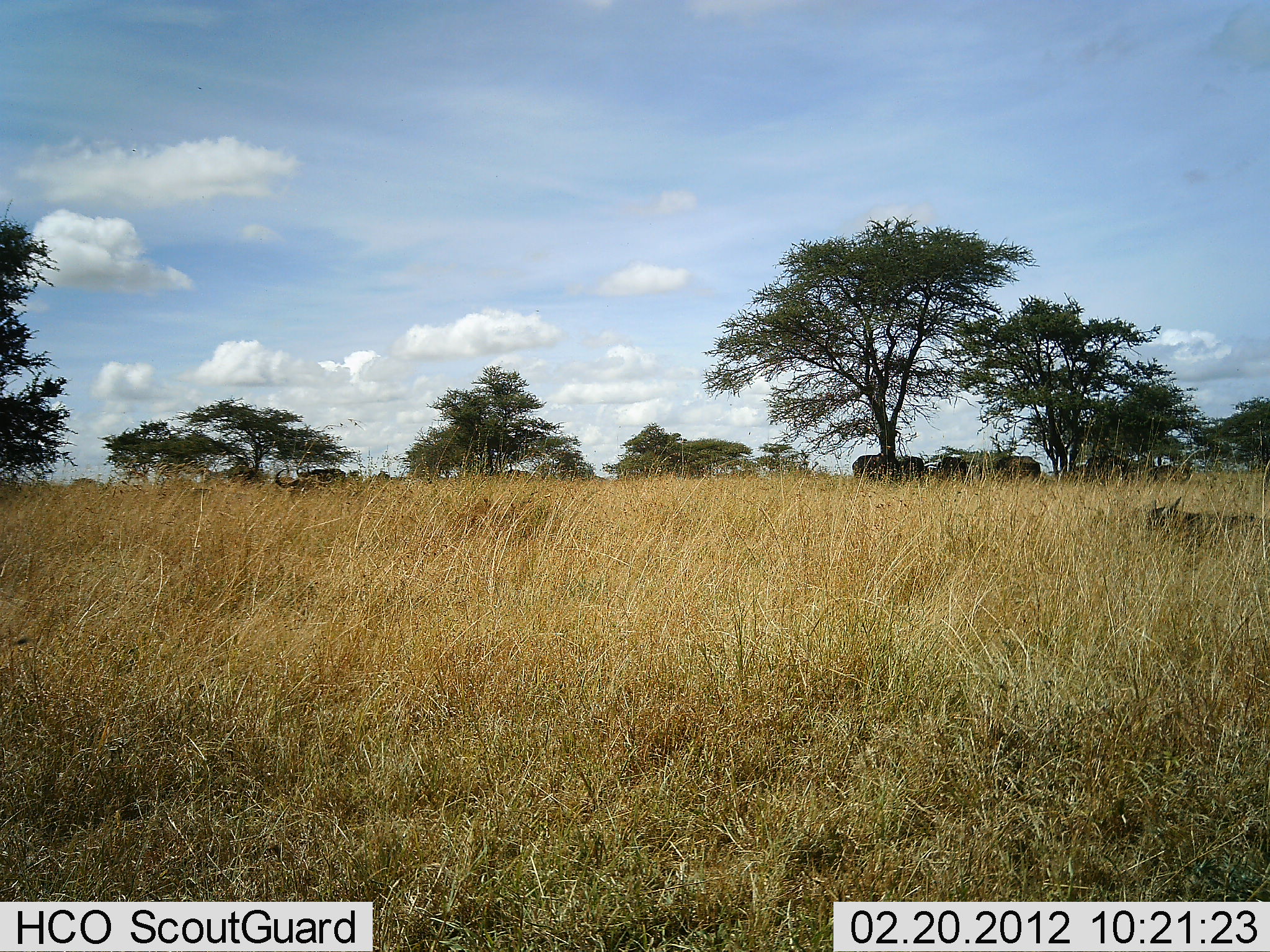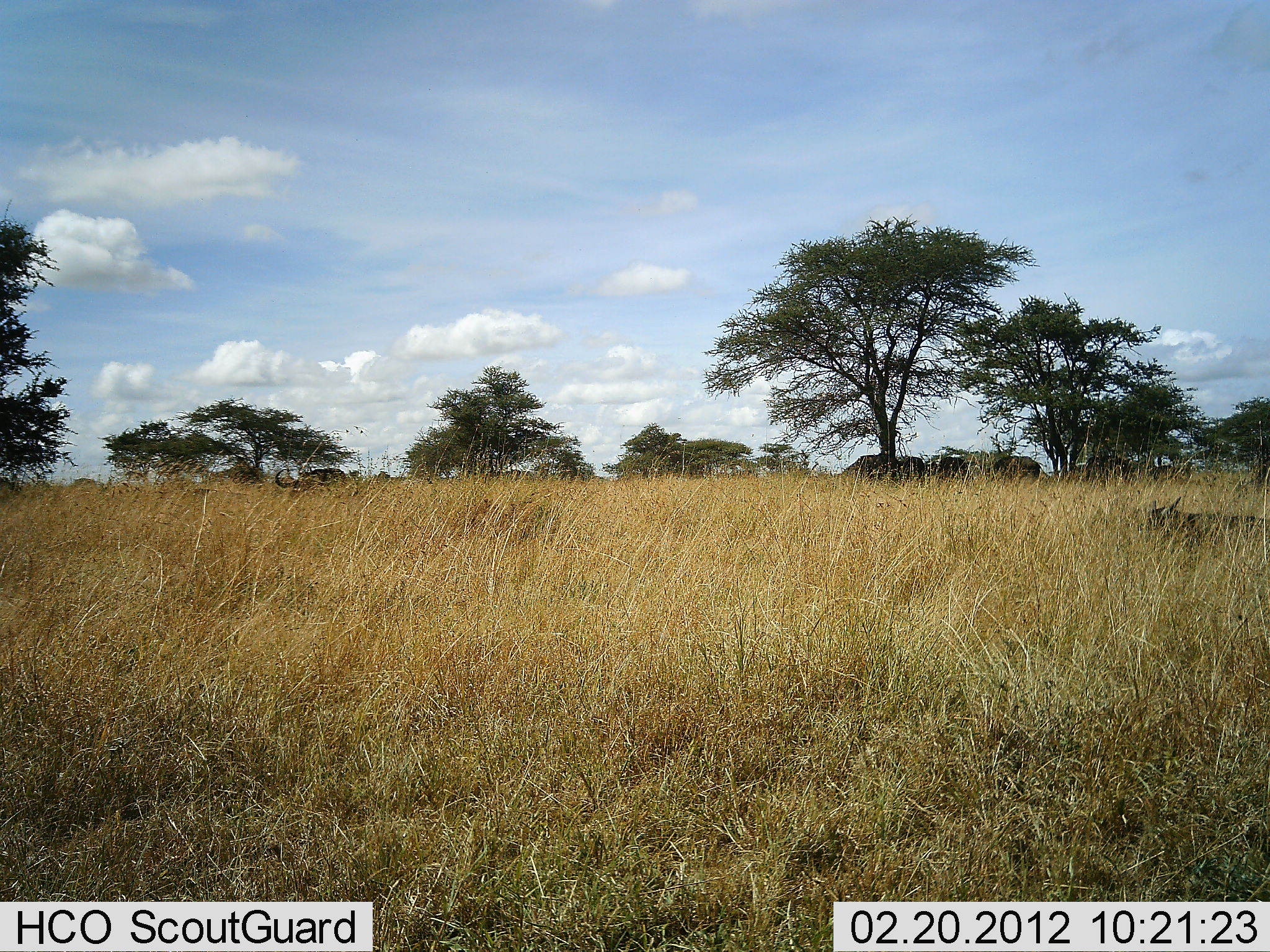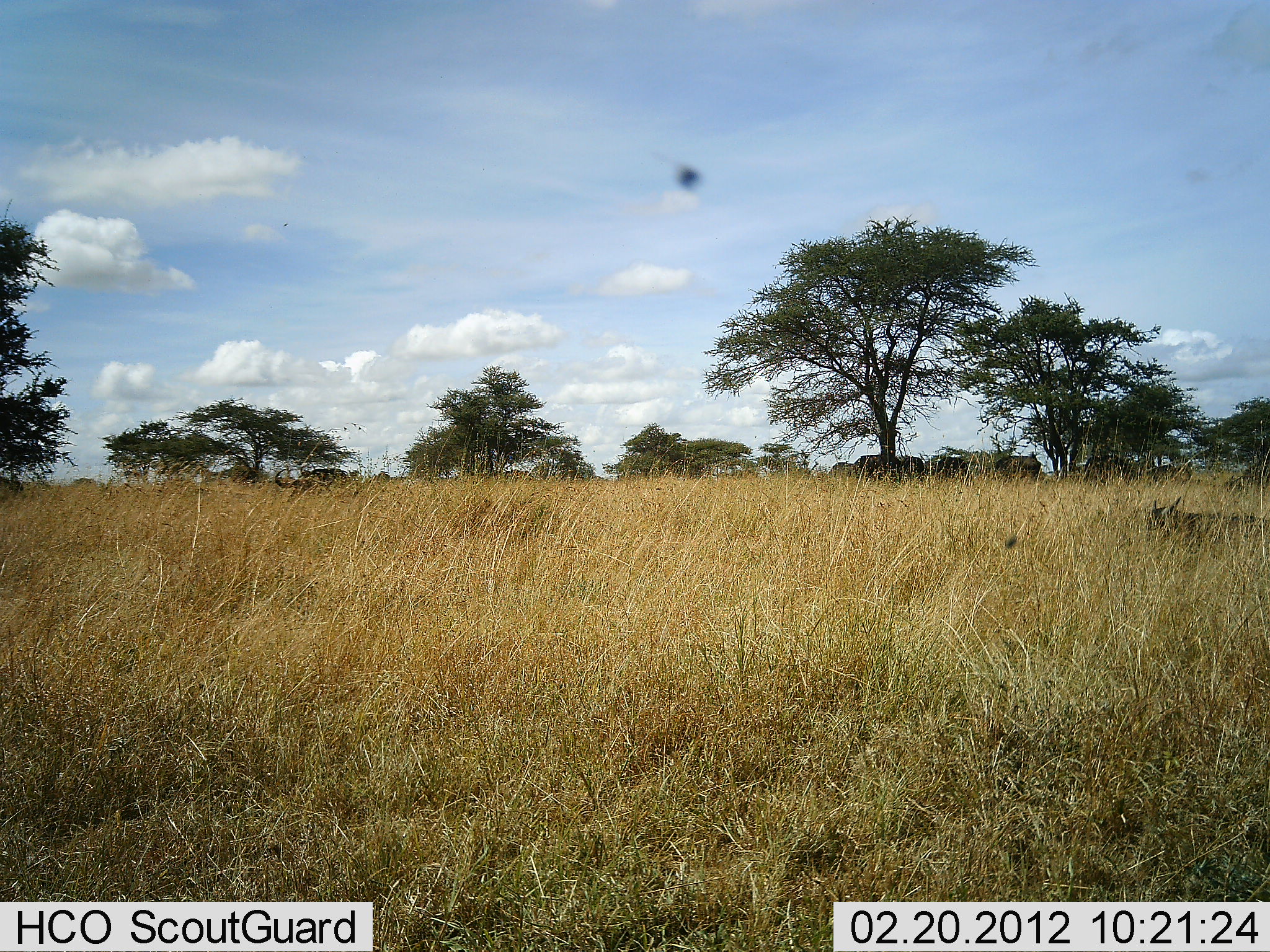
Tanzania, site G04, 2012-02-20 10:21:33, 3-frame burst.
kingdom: Animalia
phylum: Chordata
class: Mammalia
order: Artiodactyla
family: Bovidae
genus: Syncerus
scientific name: Syncerus caffer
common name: cape buffalo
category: buffalo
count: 5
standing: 69%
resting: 62%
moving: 8%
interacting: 0%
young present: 8%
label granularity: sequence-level